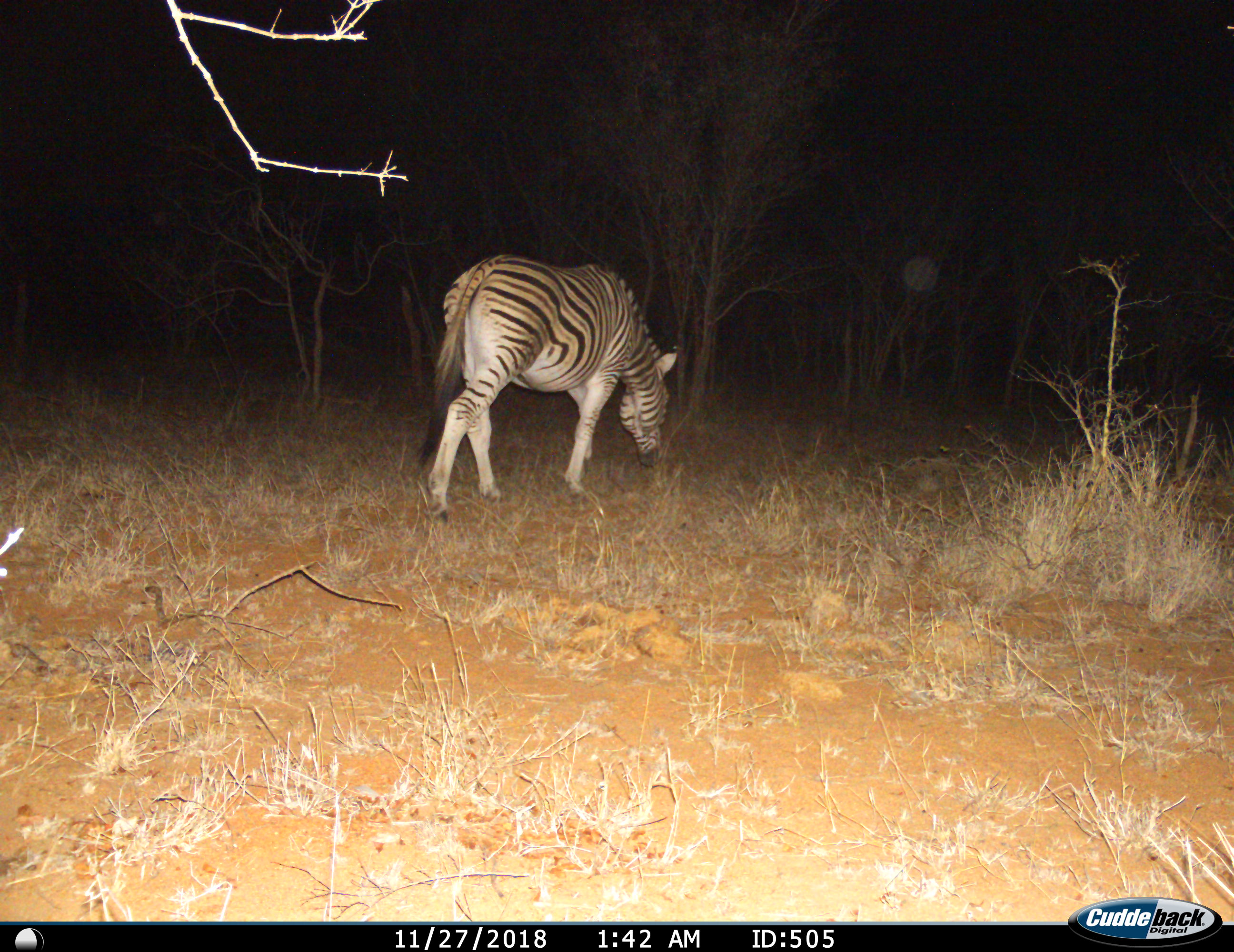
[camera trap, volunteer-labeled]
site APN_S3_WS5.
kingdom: Animalia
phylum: Chordata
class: Mammalia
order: Perissodactyla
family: Equidae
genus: Equus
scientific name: Equus quagga burchellii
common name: burchell's zebra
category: zebraburchells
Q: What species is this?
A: Zebraburchells (burchell's zebra) (Equus quagga burchellii).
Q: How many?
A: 1.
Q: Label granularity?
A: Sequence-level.